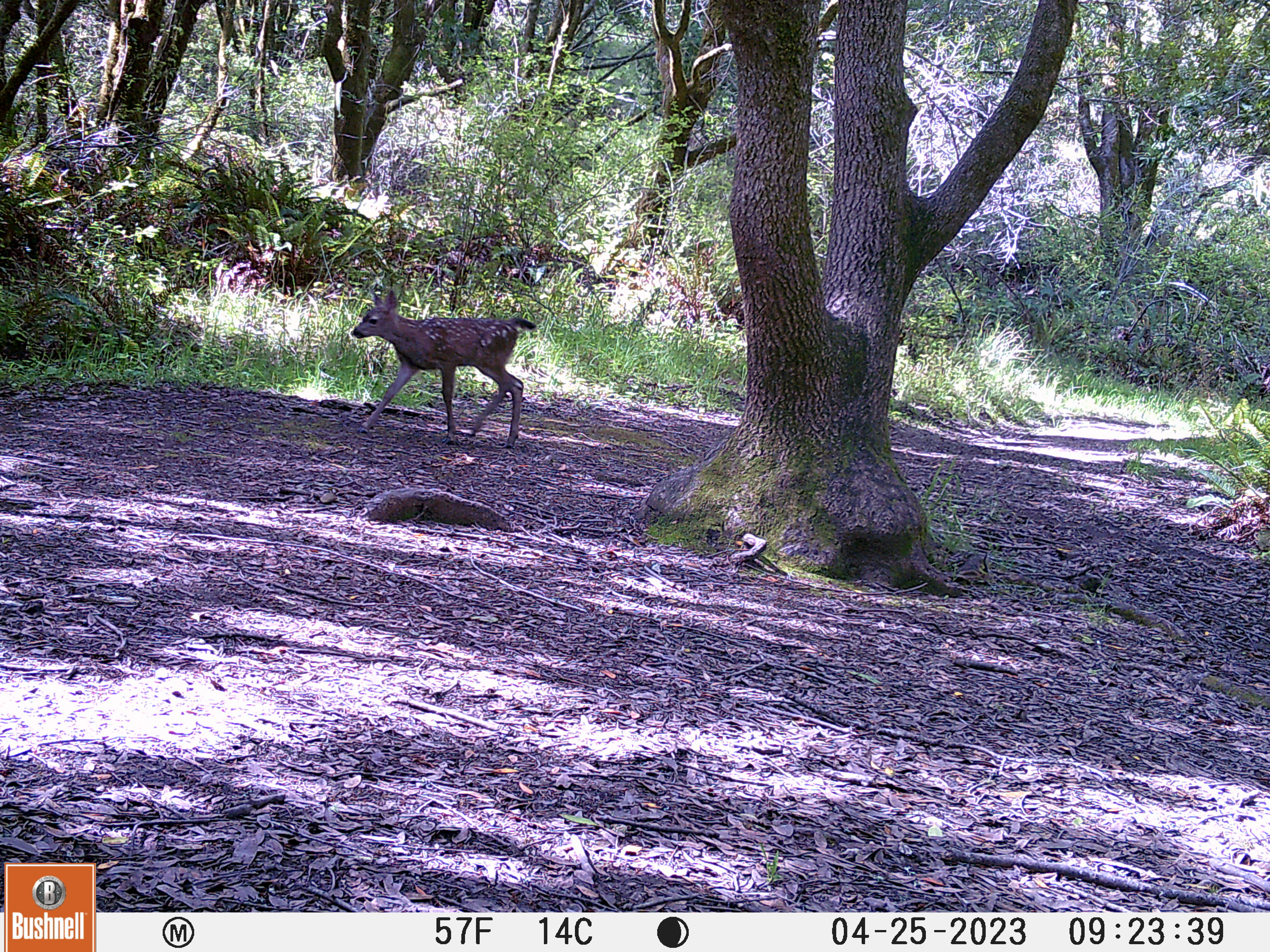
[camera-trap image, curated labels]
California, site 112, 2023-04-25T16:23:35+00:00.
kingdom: Animalia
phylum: Chordata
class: Mammalia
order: Artiodactyla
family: Cervidae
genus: Odocoileus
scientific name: Odocoileus hemionus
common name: mule deer